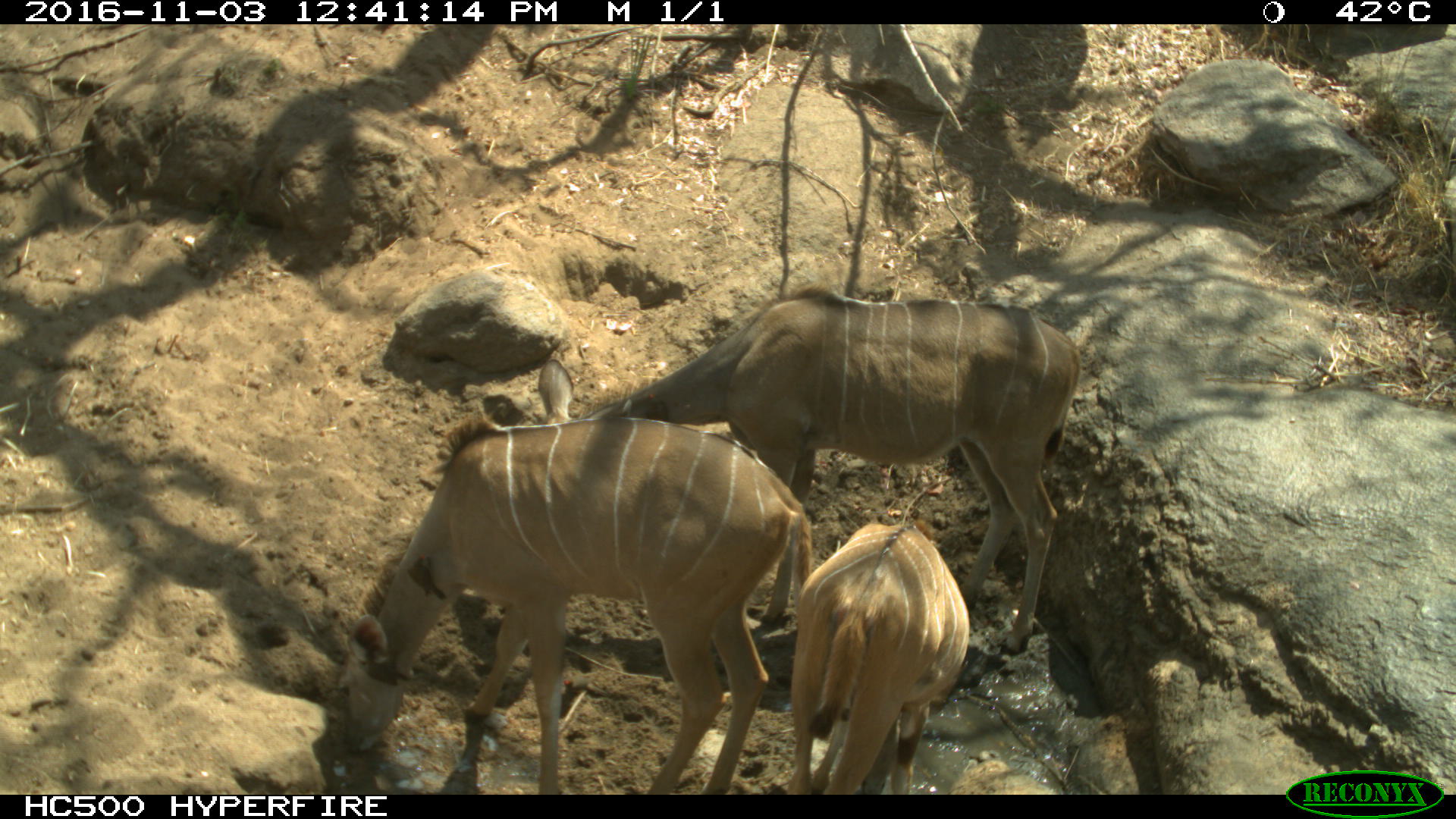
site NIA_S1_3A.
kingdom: Animalia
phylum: Chordata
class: Mammalia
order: Artiodactyla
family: Bovidae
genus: Tragelaphus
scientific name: Tragelaphus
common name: kudu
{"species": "kudu (Tragelaphus)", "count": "3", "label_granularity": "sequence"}